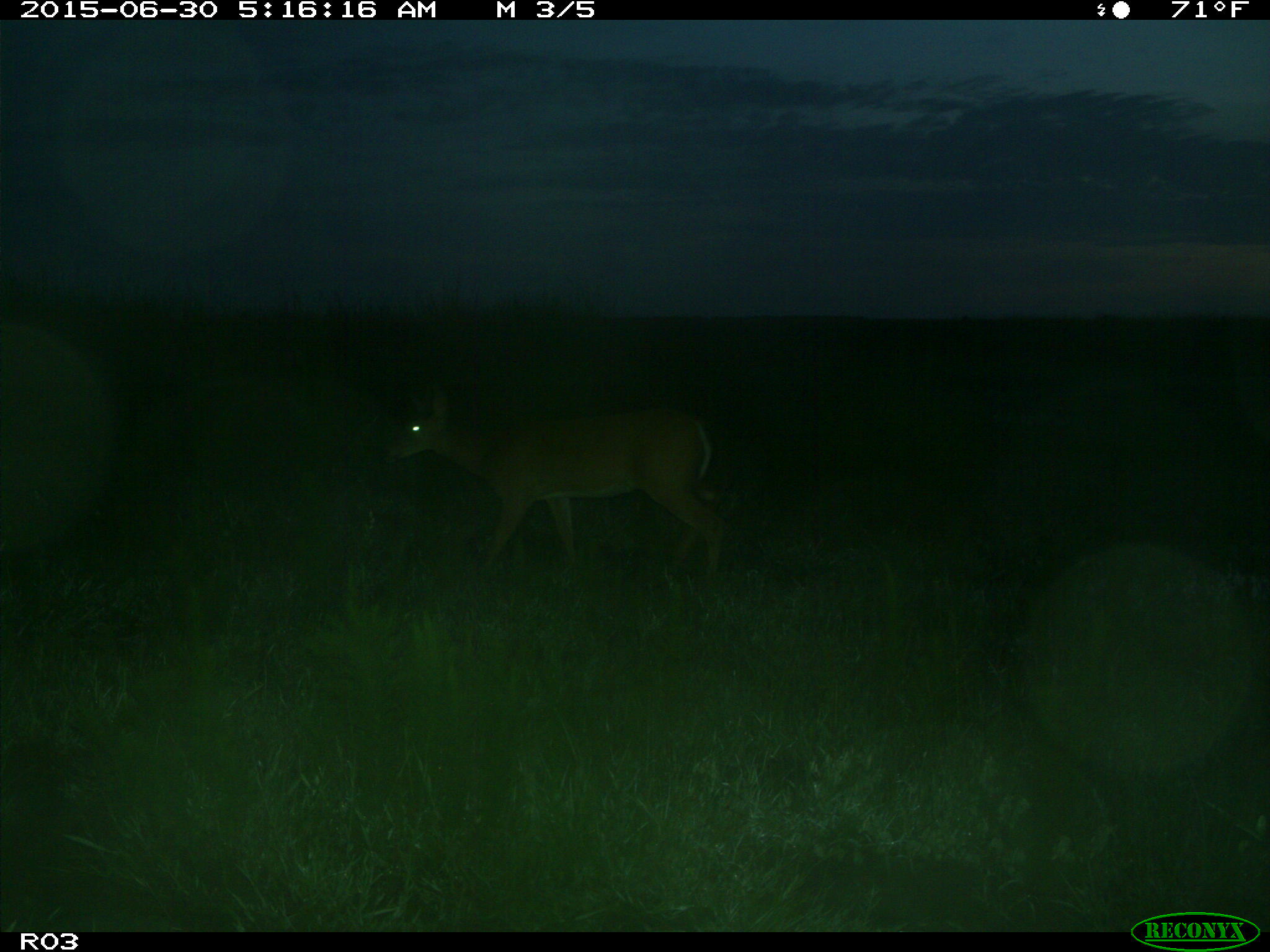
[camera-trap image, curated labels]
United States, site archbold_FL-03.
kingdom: Animalia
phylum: Chordata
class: Mammalia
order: Artiodactyla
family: Cervidae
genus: Odocoileus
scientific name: Odocoileus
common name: deer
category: unidentified deer